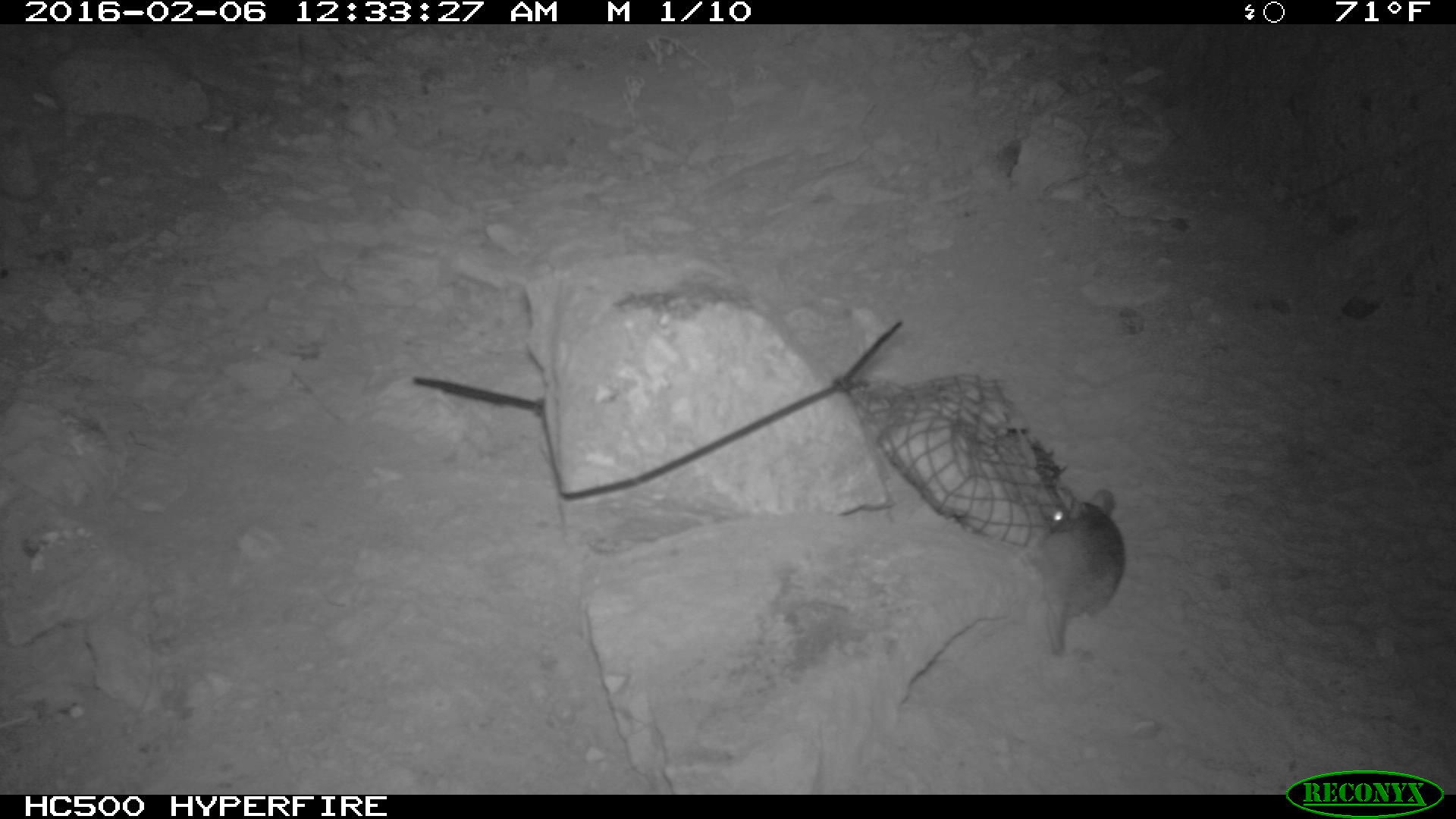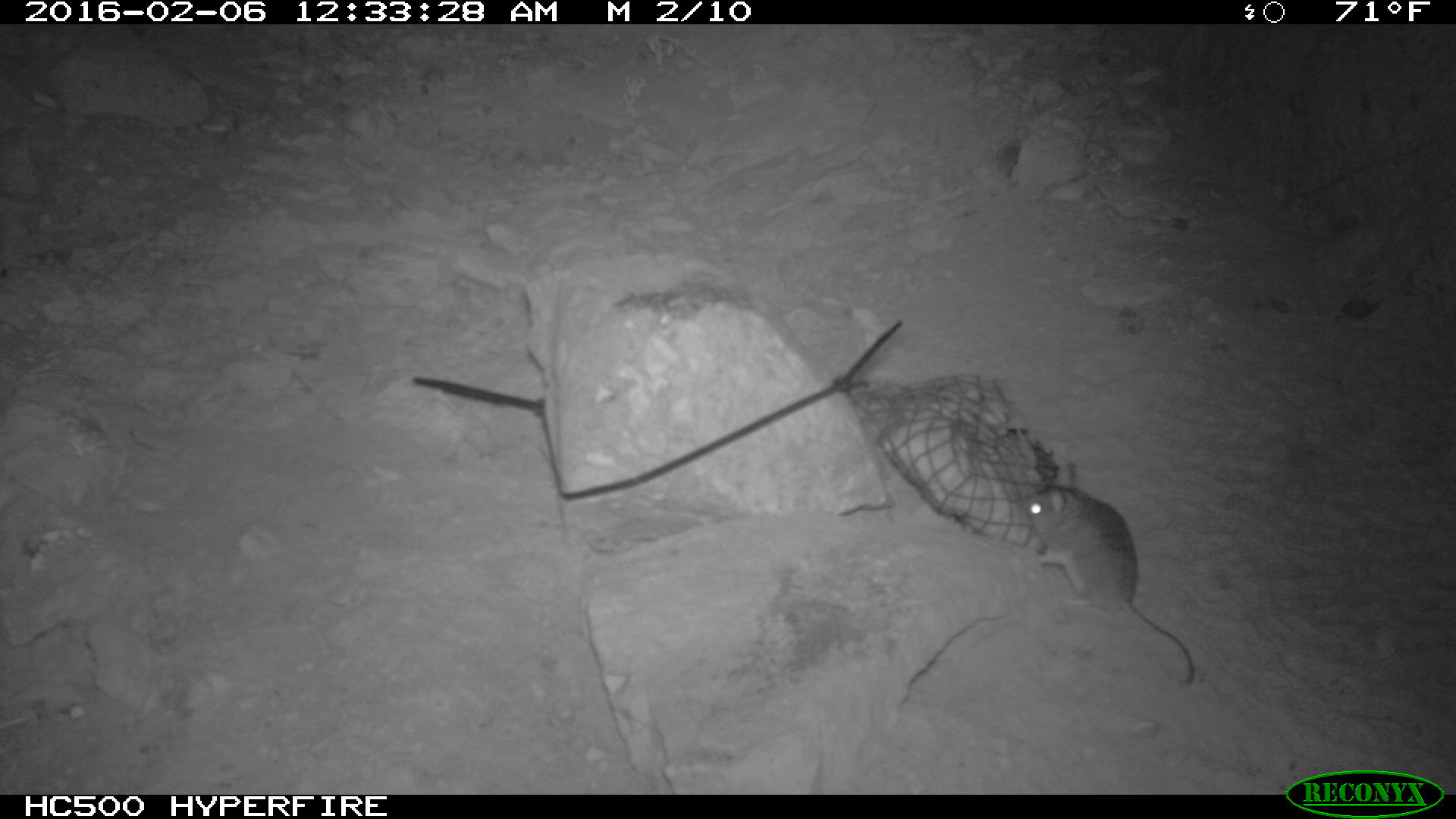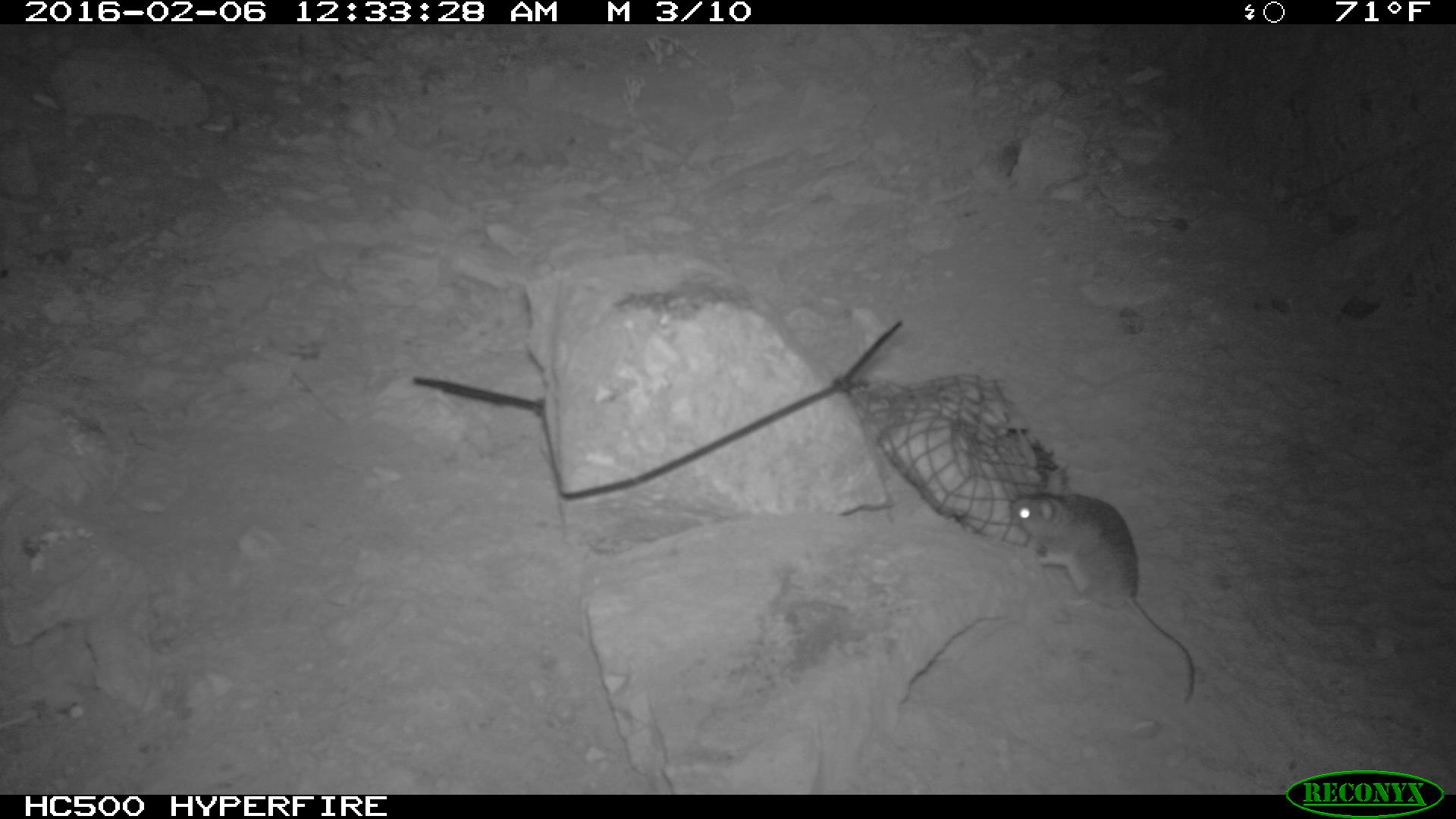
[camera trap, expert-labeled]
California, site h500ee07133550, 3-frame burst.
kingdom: Animalia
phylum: Chordata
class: Mammalia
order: Rodentia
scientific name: Rodentia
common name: rodent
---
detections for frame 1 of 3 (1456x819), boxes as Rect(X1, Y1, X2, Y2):
rodent: Rect(1024, 488, 1125, 654)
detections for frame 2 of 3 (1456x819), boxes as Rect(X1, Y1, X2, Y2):
rodent: Rect(1022, 463, 1194, 685)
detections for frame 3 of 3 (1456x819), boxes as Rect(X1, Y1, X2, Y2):
rodent: Rect(1012, 464, 1194, 698)